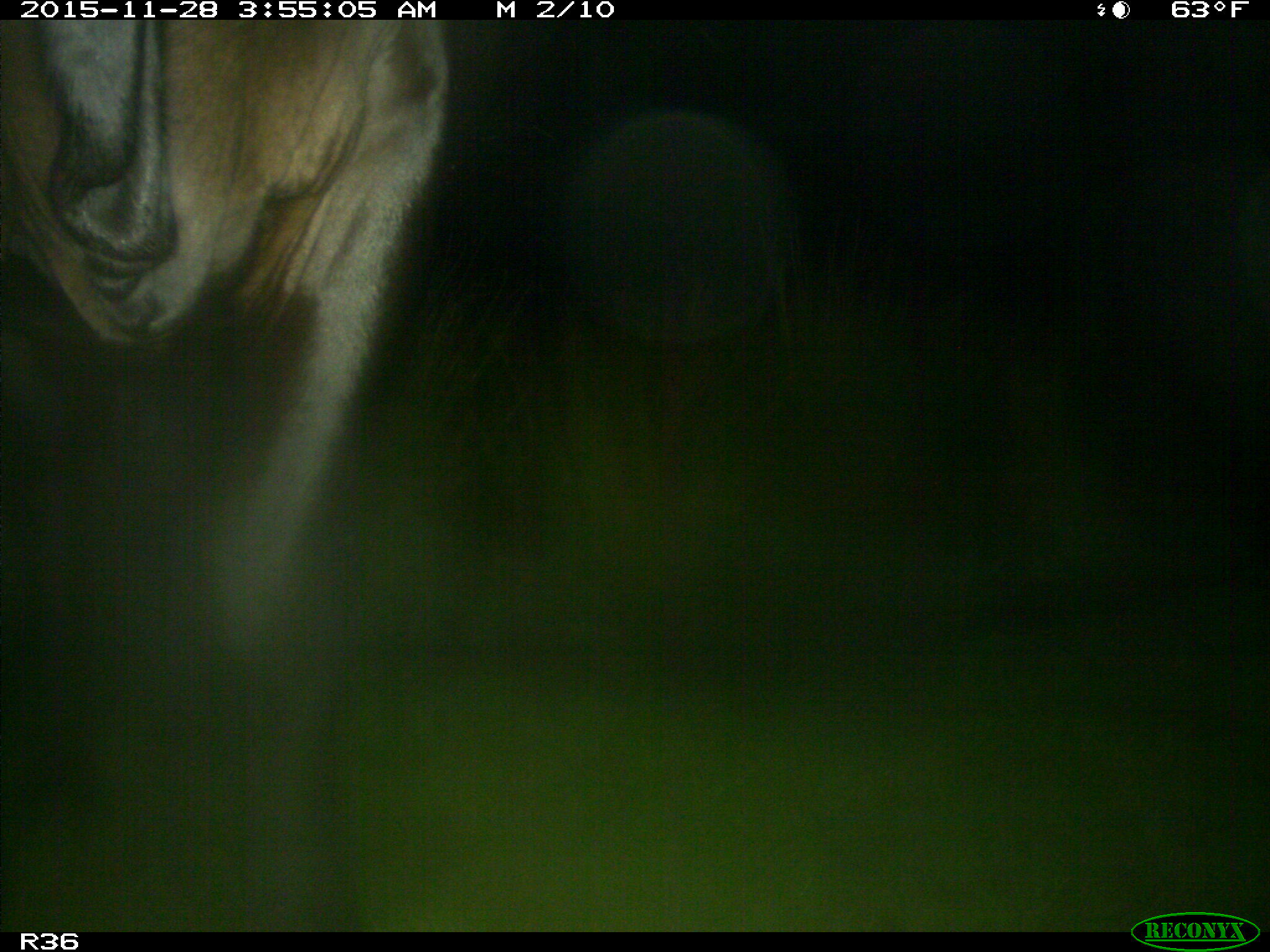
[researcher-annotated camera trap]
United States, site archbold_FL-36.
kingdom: Animalia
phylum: Chordata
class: Mammalia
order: Artiodactyla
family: Bovidae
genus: Bos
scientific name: Bos taurus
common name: domestic cow